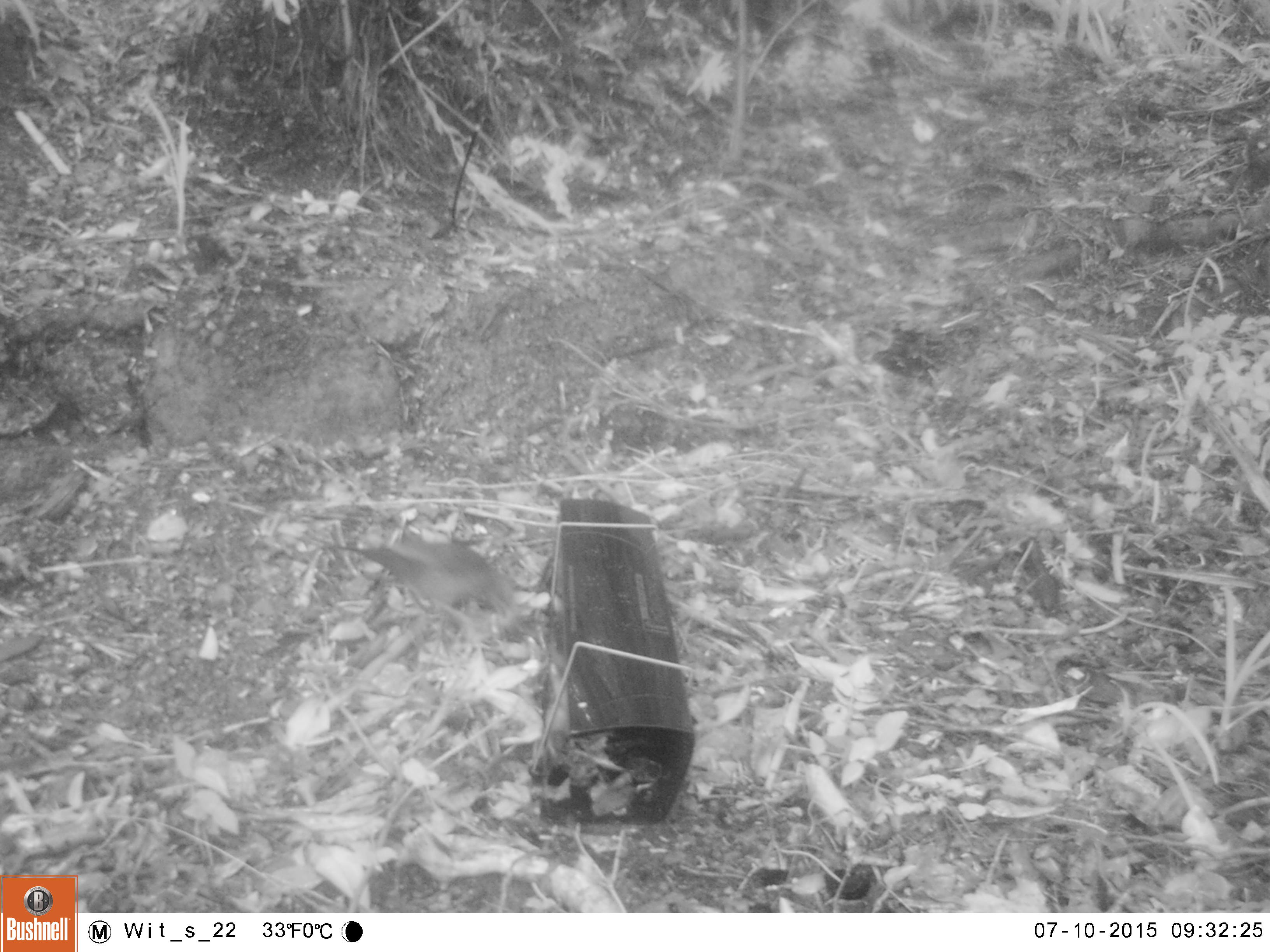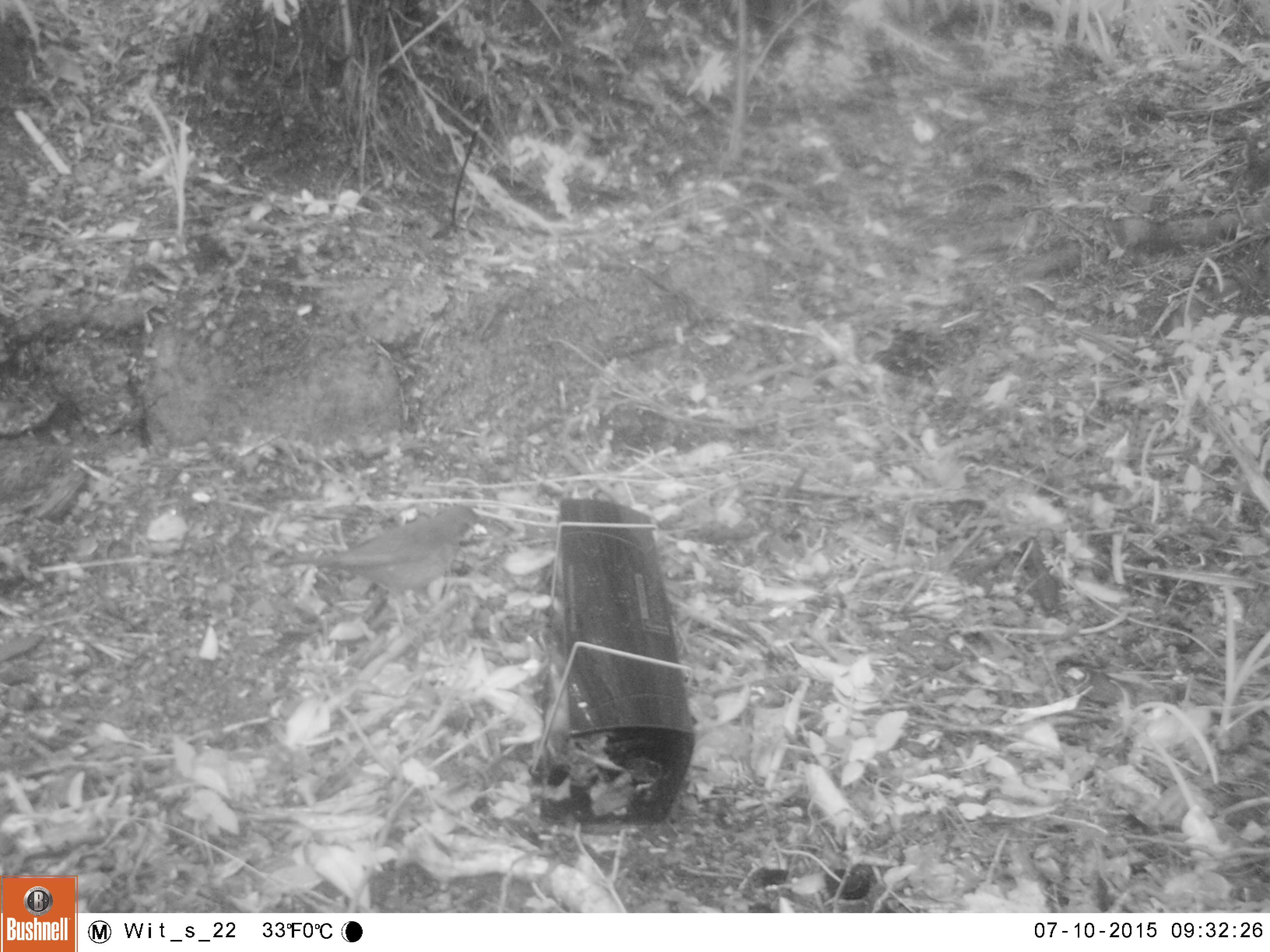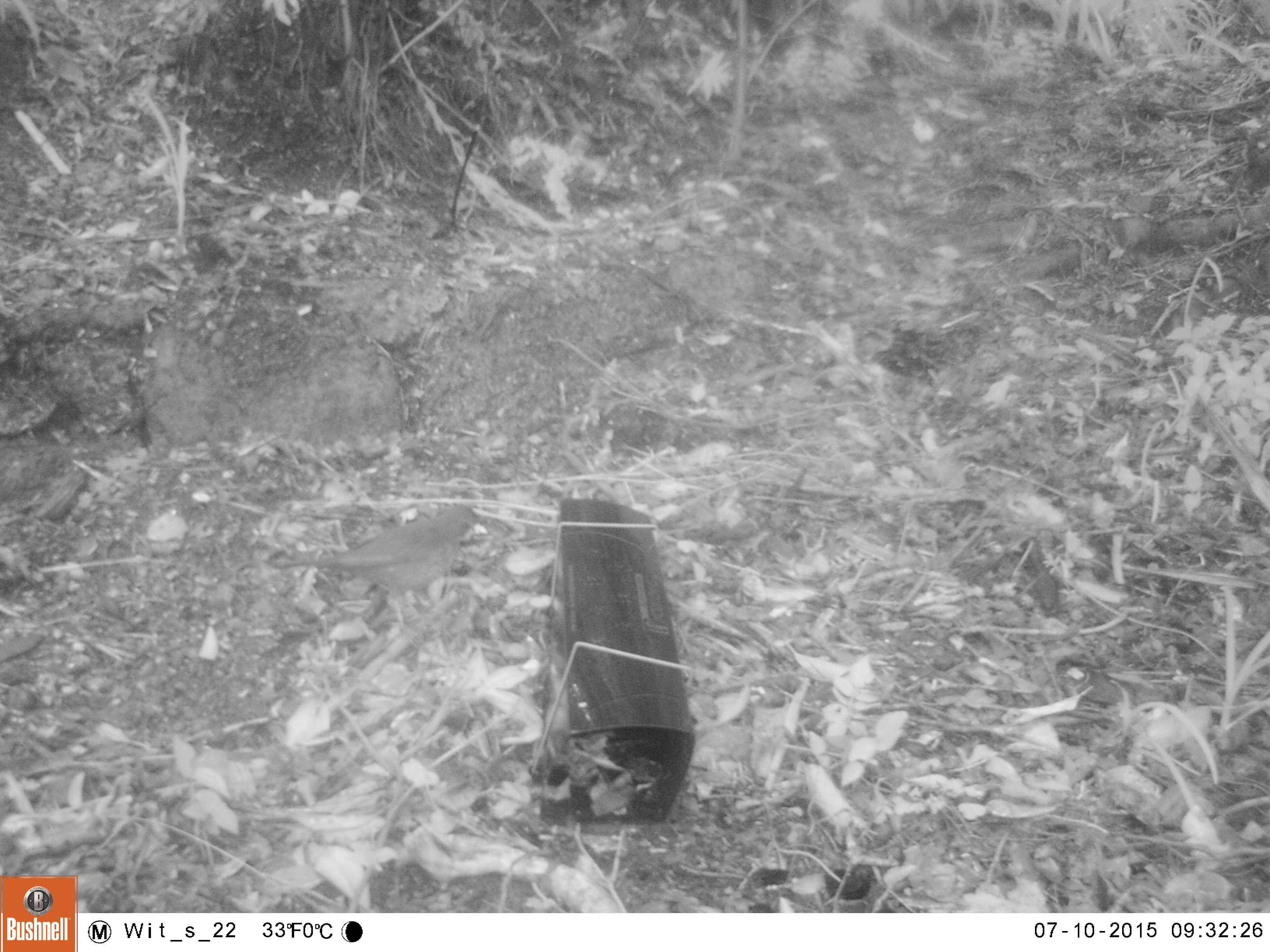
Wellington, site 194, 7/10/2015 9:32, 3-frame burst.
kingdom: Animalia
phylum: Chordata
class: Aves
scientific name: Aves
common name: bird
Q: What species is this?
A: Bird (Aves).